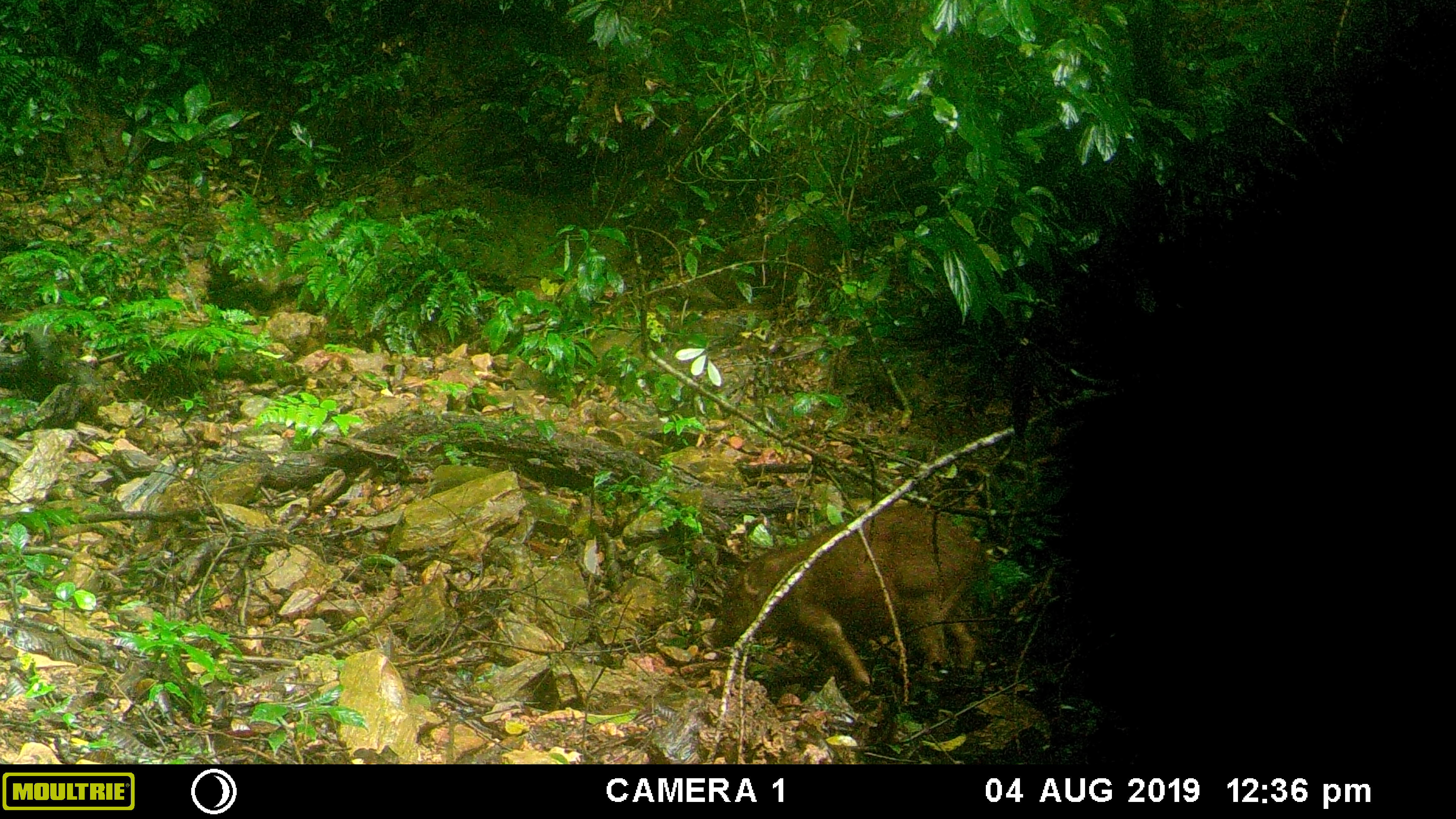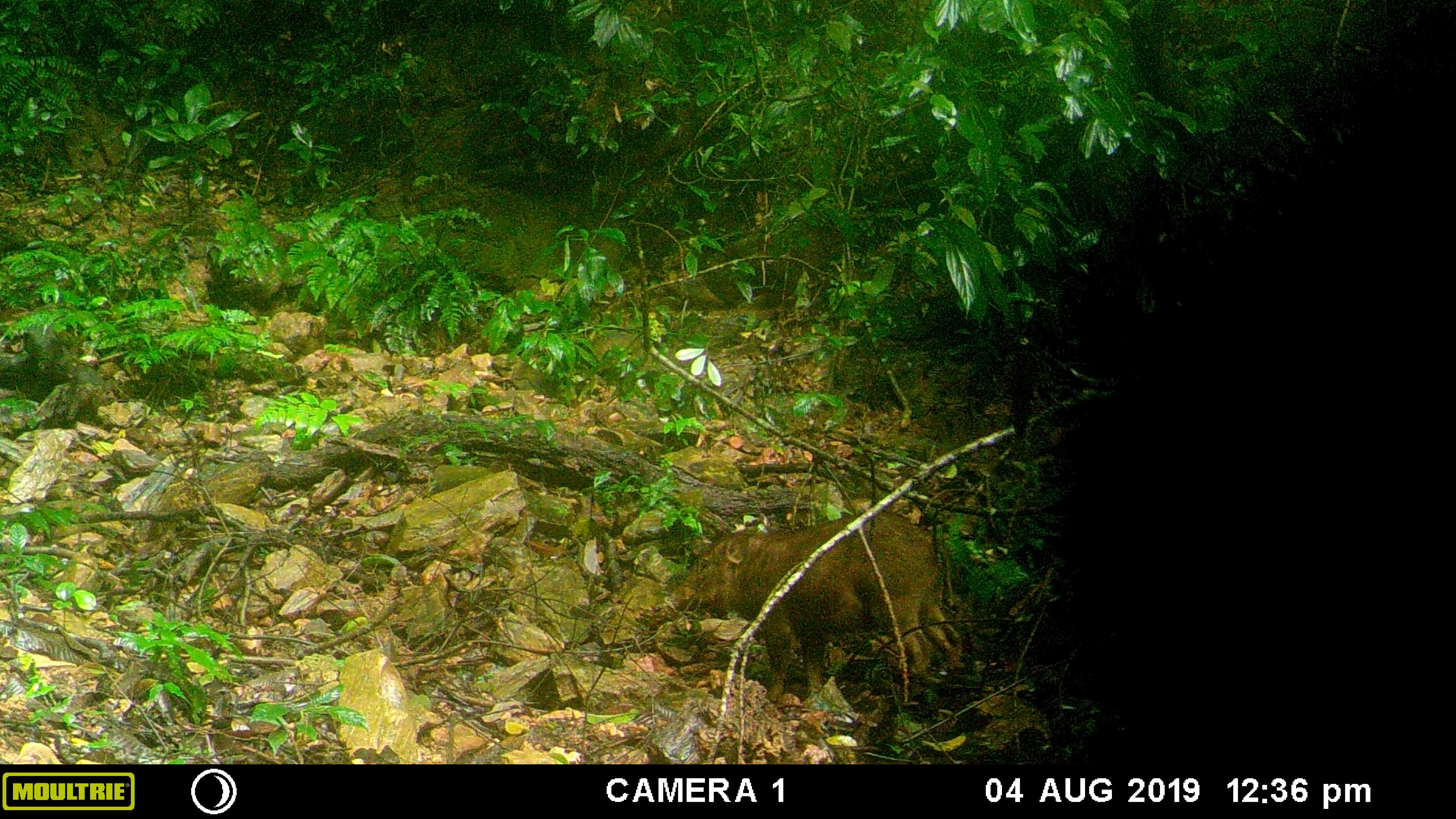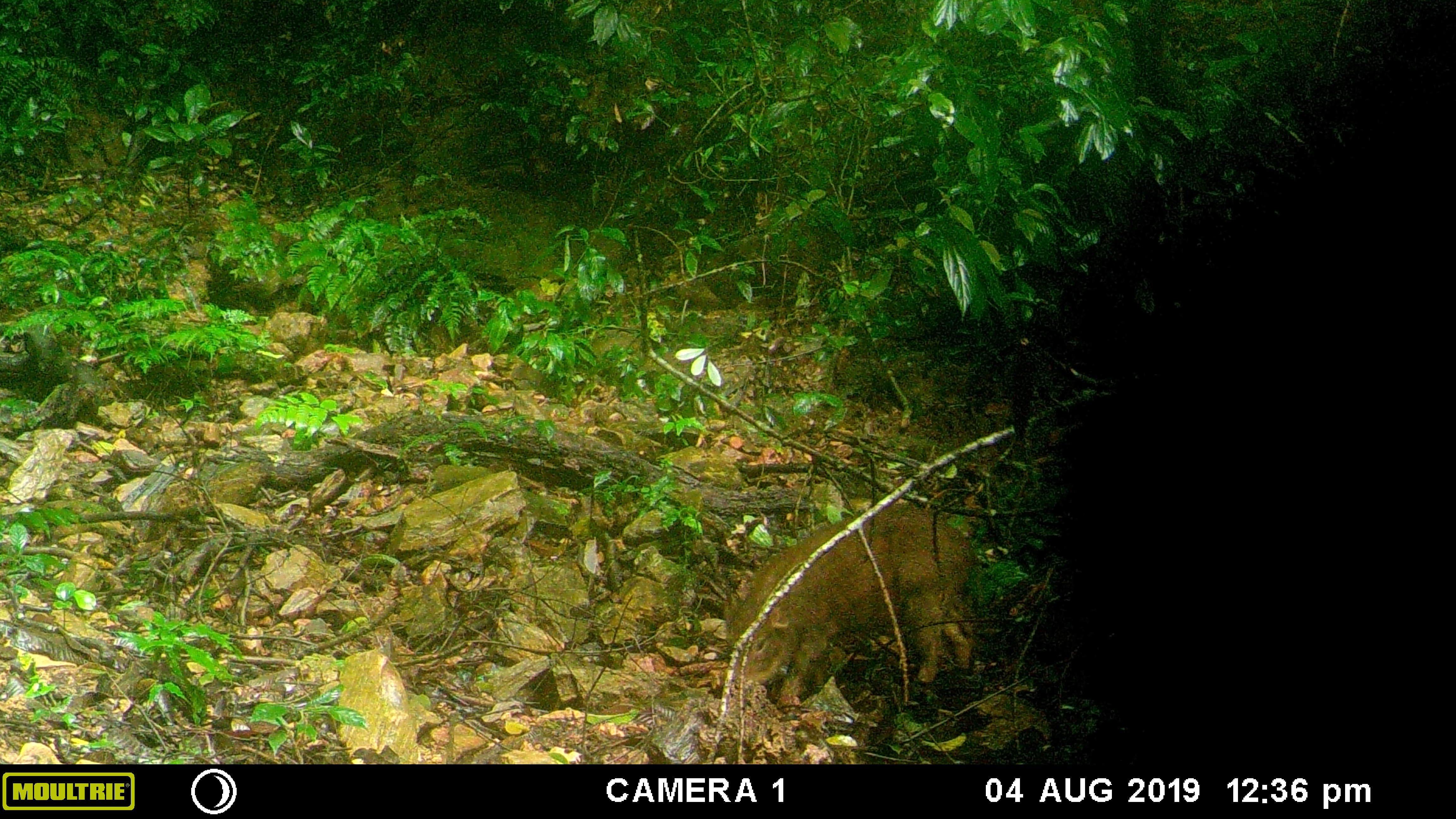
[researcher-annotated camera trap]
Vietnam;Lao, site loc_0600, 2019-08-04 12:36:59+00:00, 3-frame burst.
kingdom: Animalia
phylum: Chordata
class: Mammalia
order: Artiodactyla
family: Suidae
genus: Sus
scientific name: Sus scrofa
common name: eurasian wild pig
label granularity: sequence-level